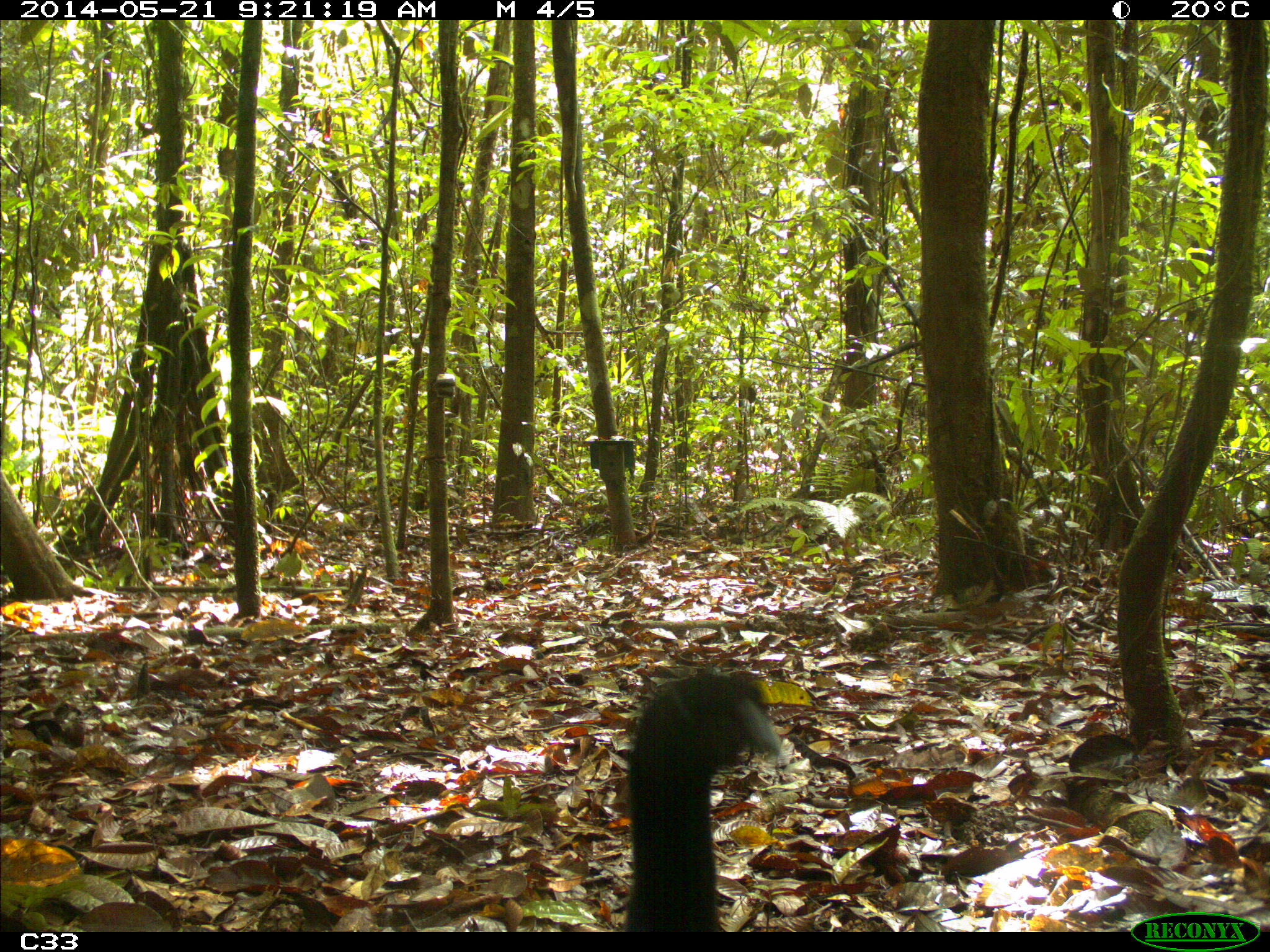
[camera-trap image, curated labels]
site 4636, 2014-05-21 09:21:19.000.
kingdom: Animalia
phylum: Chordata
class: Aves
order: Gruiformes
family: Psophiidae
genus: Psophia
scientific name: Psophia crepitans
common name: gray-winged trumpeter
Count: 2.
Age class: adult.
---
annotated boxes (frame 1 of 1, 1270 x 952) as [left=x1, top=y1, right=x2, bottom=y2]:
psophia crepitans: [left=622, top=663, right=781, bottom=932]